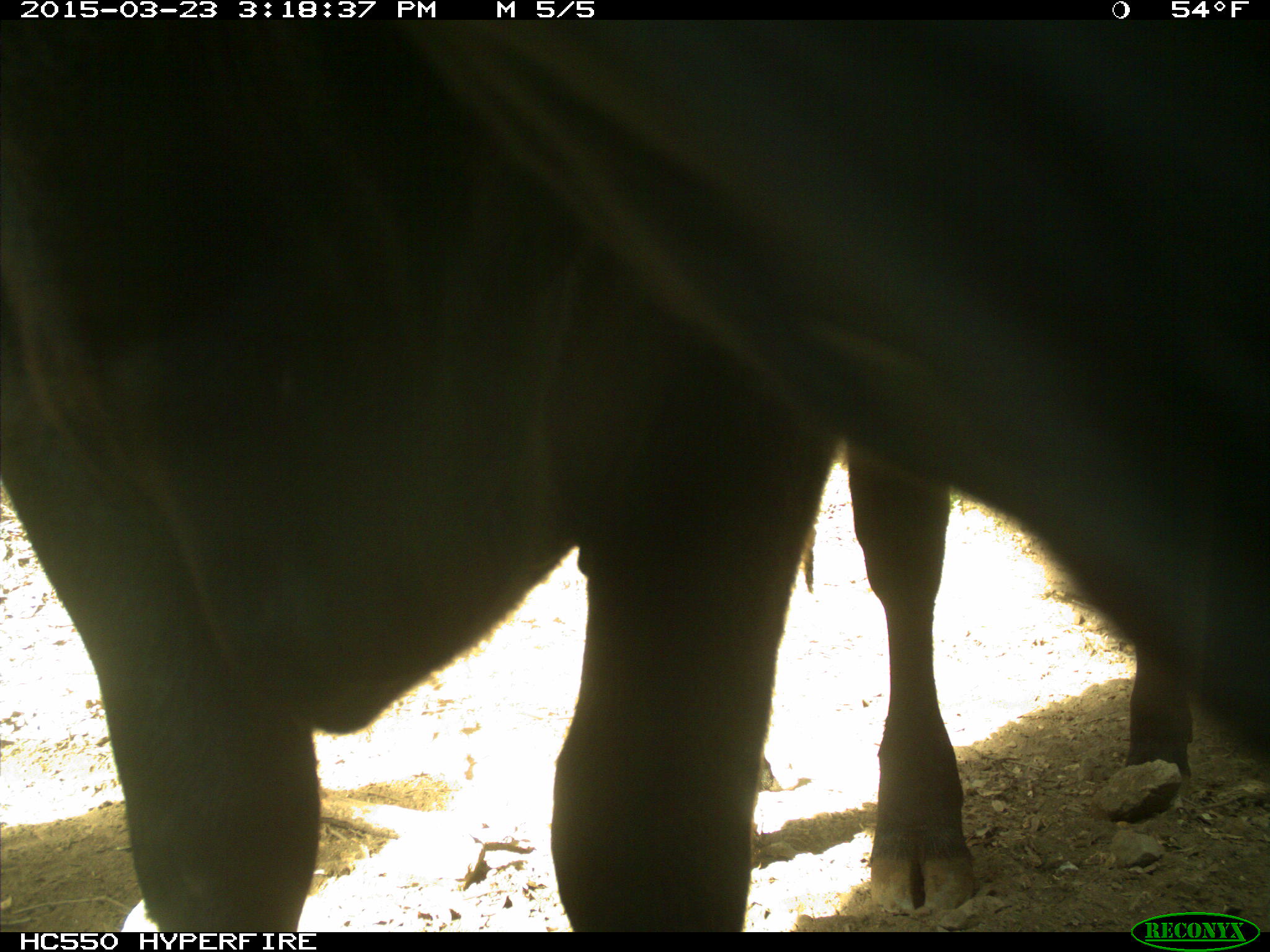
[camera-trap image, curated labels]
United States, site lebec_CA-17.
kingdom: Animalia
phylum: Chordata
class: Mammalia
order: Artiodactyla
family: Bovidae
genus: Bos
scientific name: Bos taurus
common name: domestic cow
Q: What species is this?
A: Bos taurus (domestic cow).